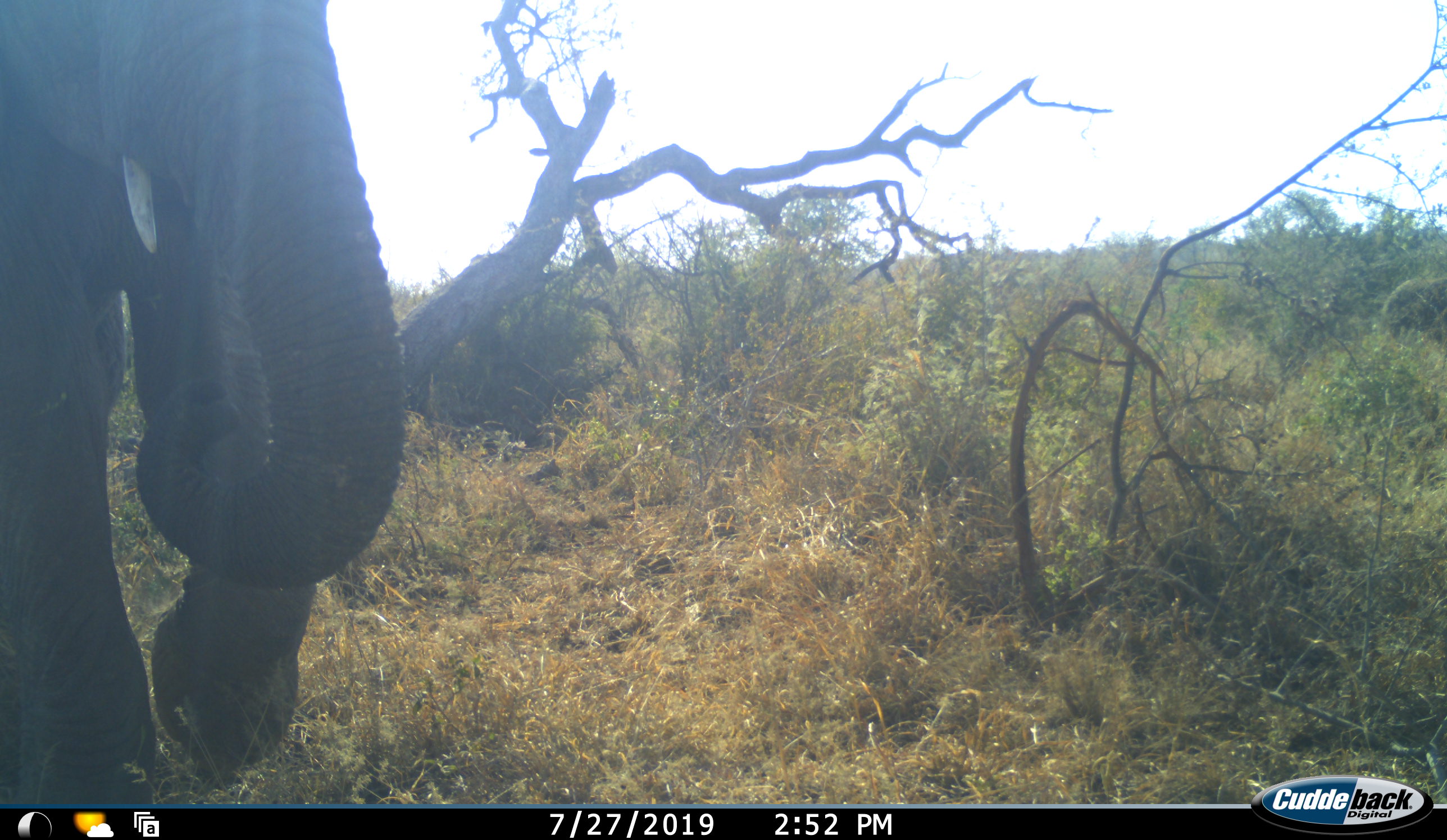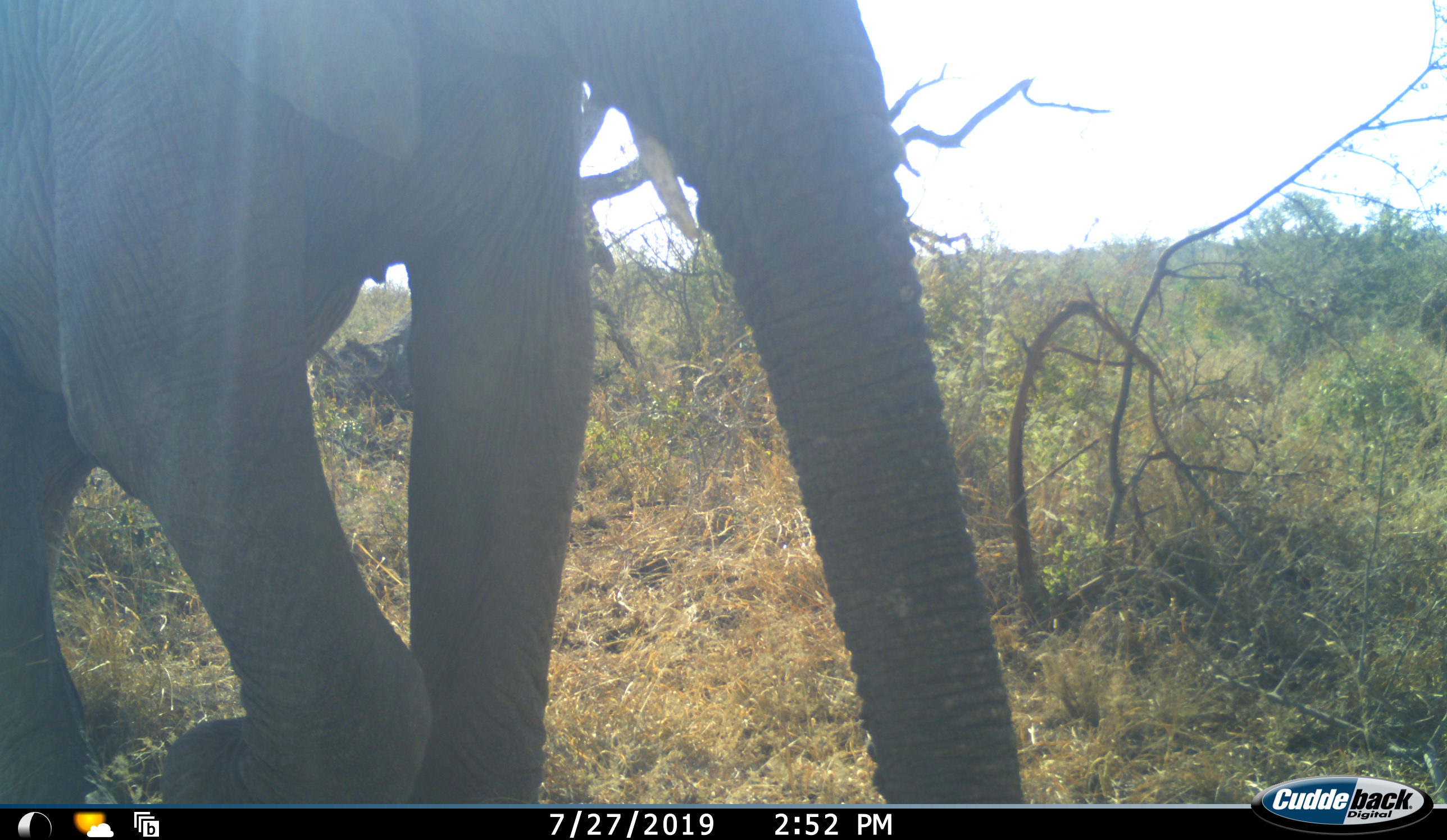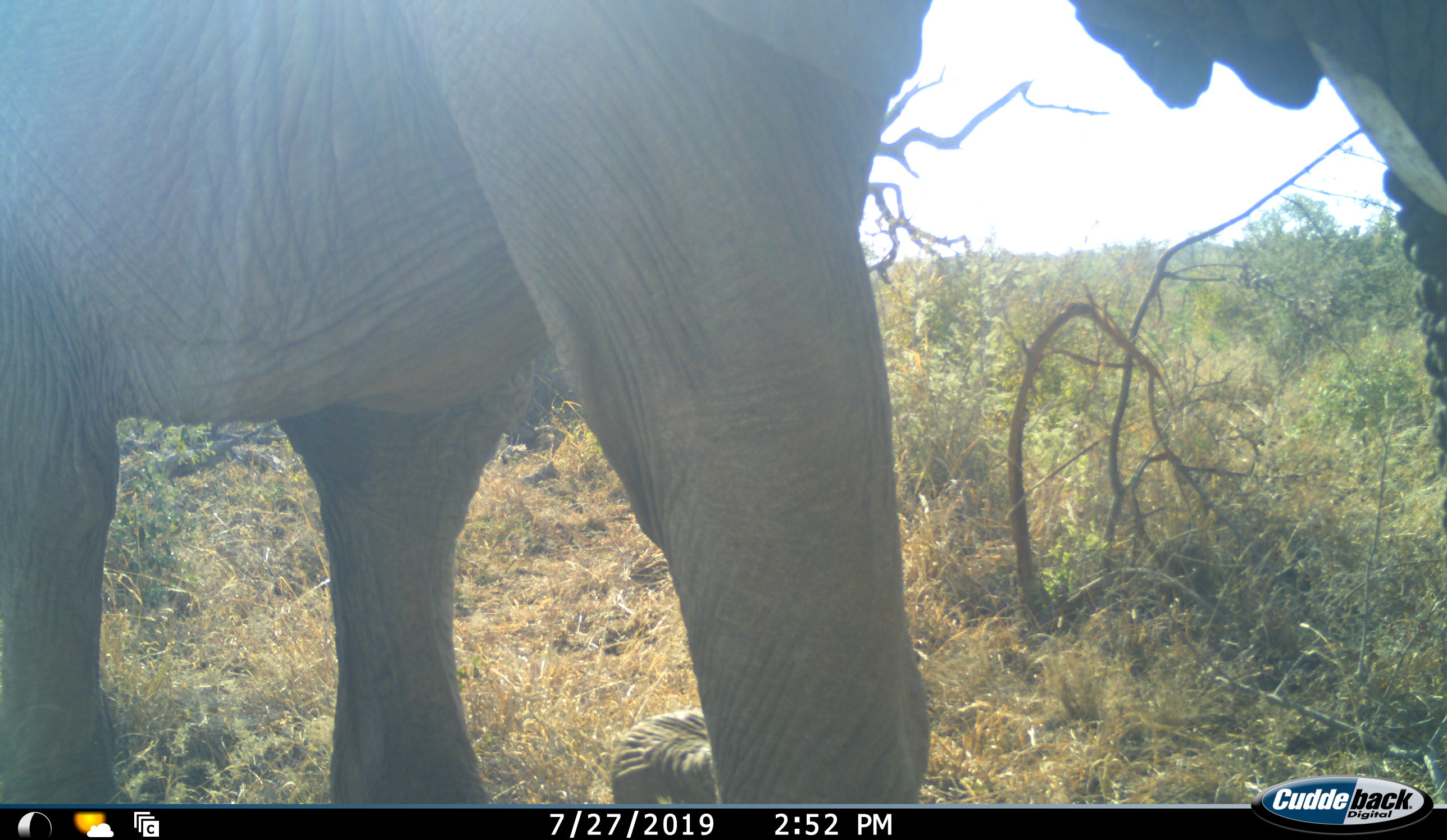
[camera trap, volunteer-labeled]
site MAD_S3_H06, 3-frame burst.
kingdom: Animalia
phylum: Chordata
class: Mammalia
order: Proboscidea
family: Elephantidae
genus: Loxodonta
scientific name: Loxodonta africana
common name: african bush elephant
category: elephant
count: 1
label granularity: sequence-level